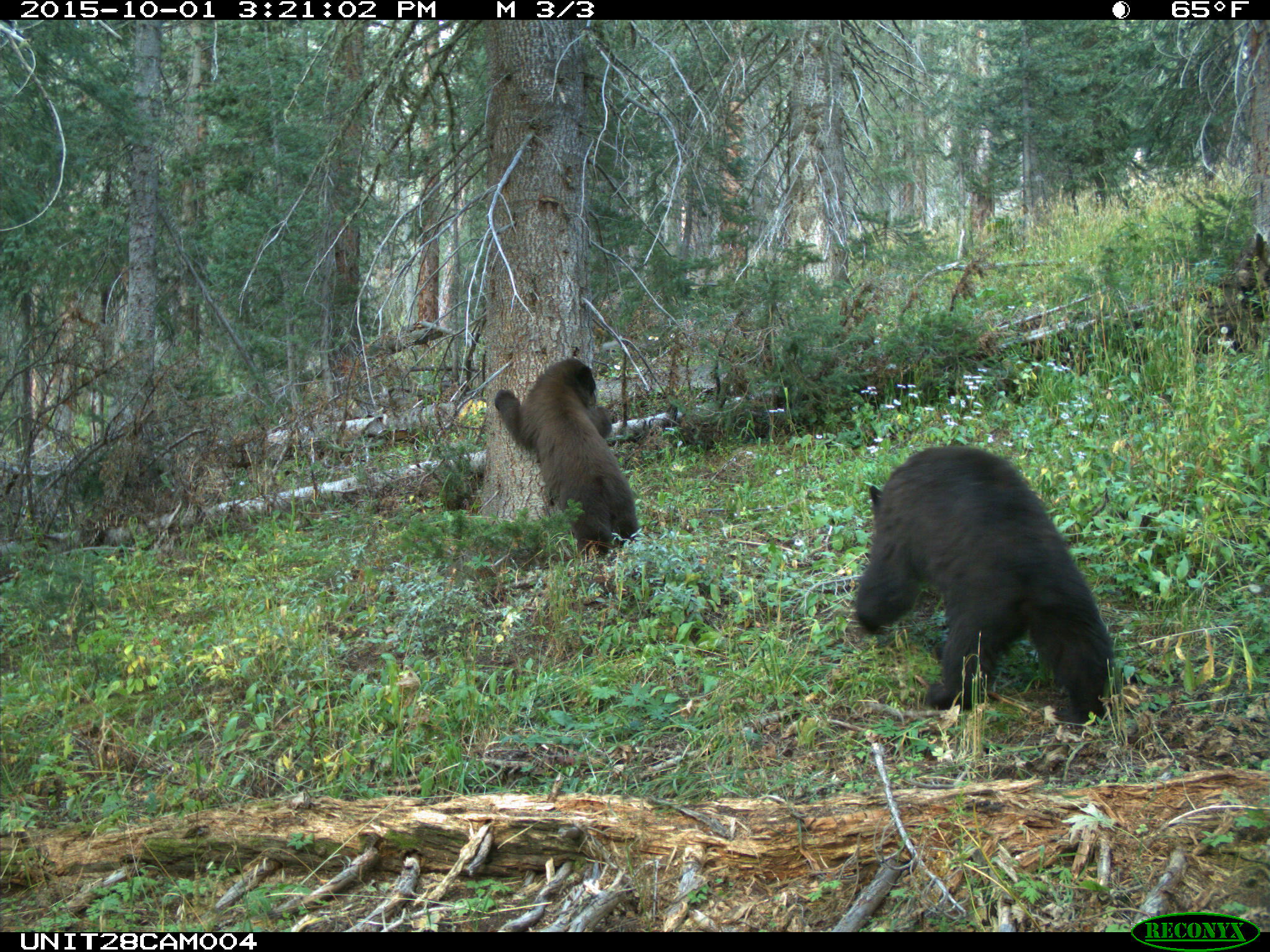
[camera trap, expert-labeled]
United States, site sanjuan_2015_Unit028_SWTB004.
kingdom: Animalia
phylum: Chordata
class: Mammalia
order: Carnivora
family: Ursidae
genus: Ursus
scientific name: Ursus americanus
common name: american black bear